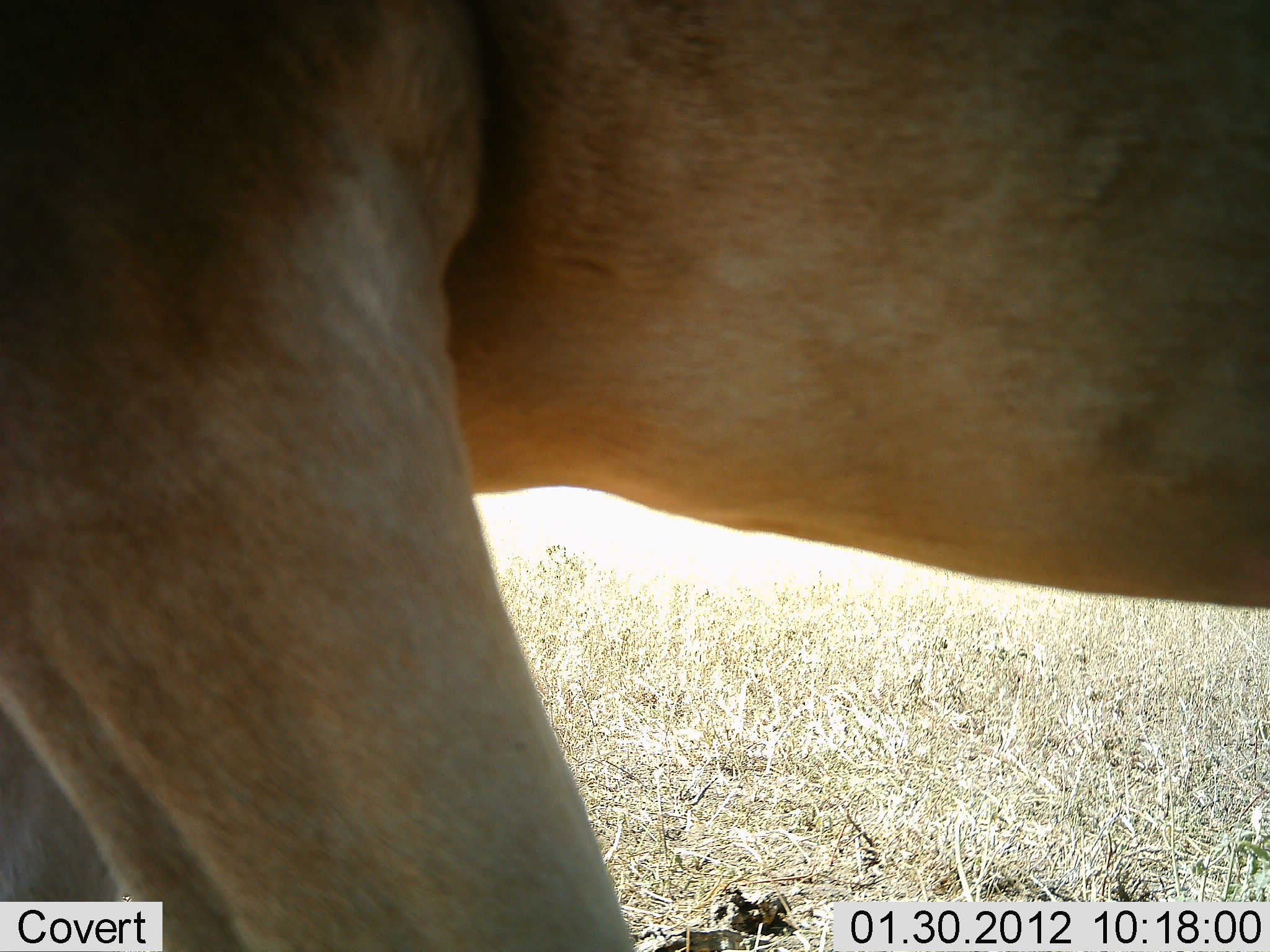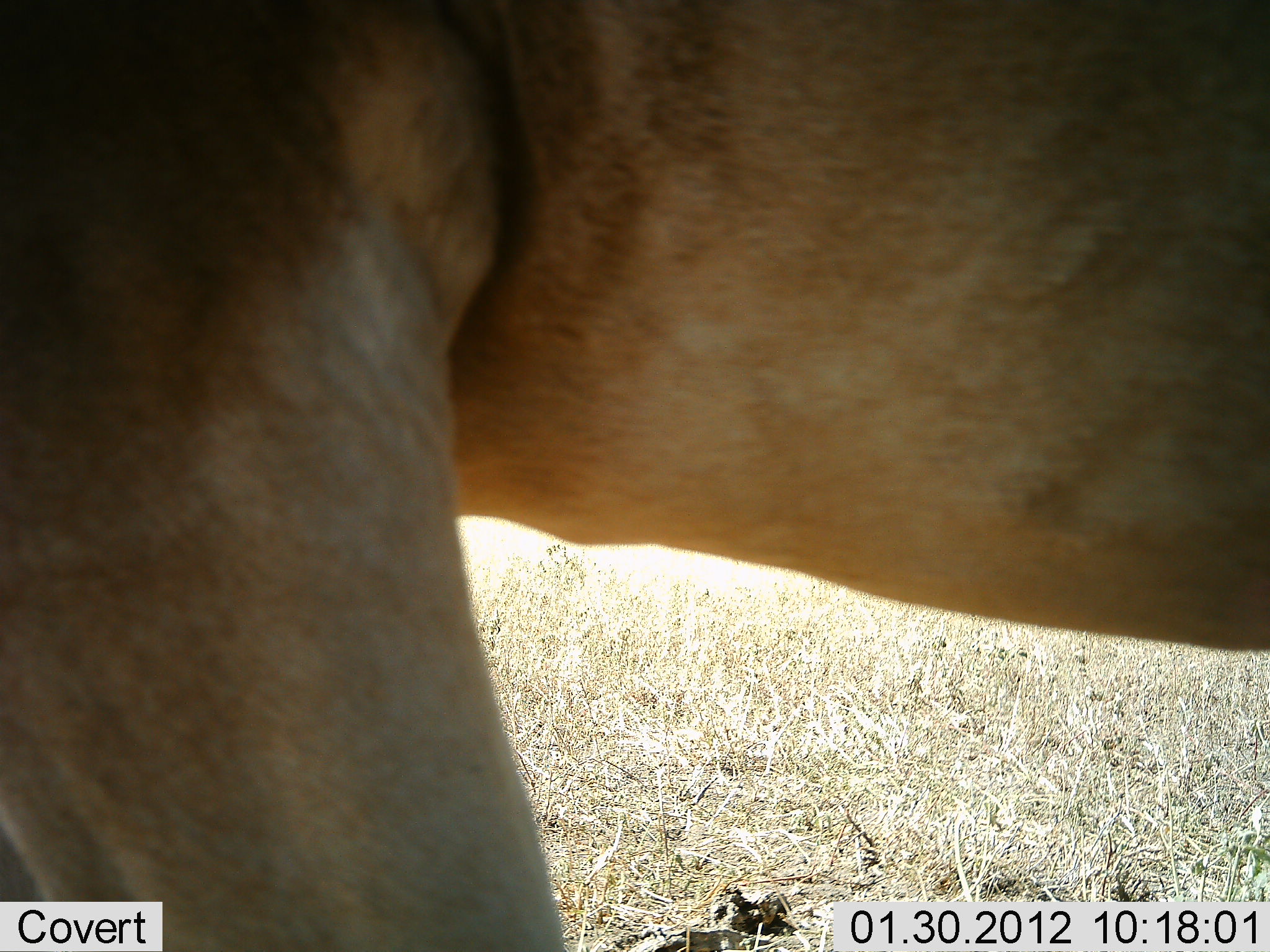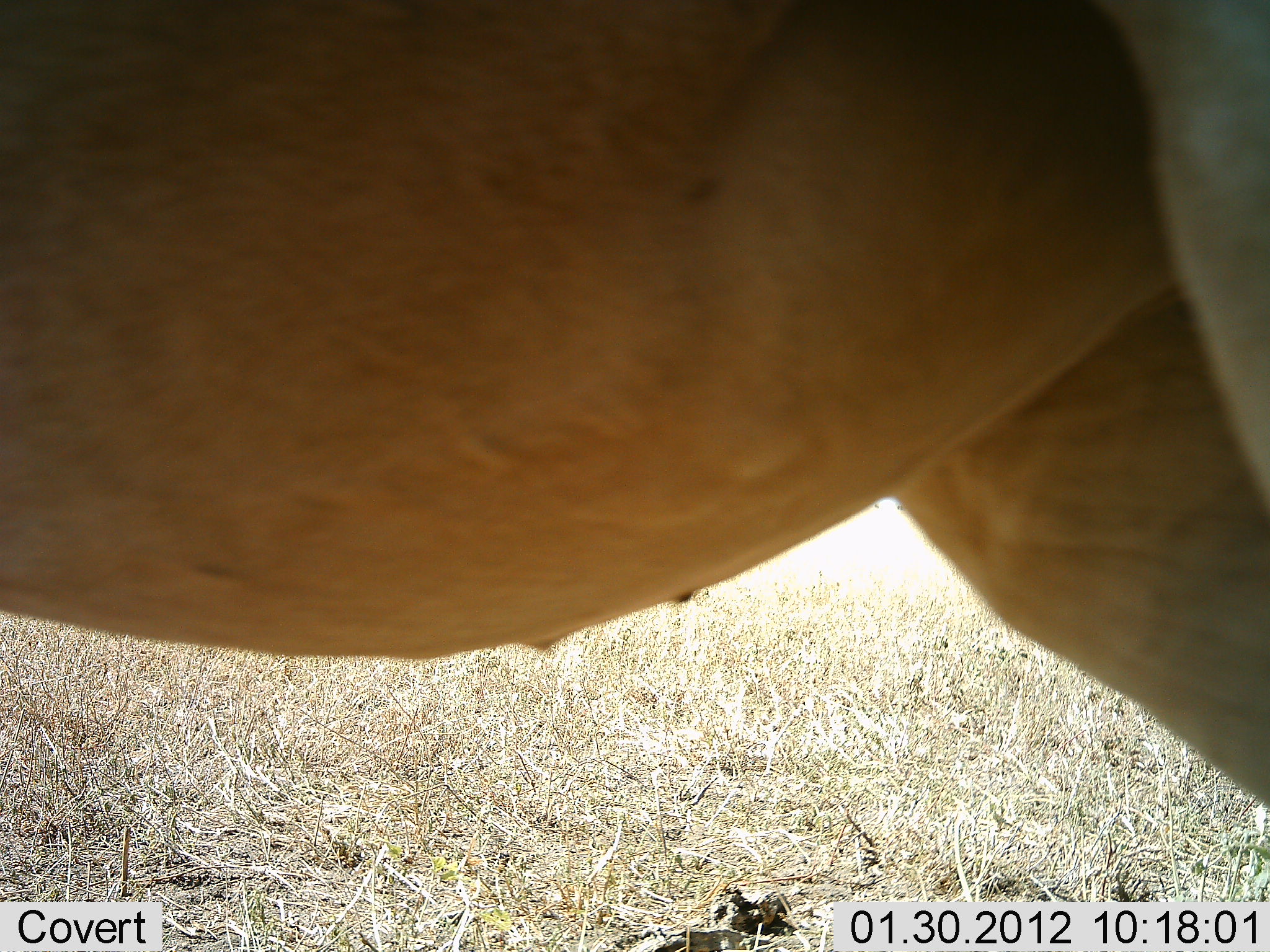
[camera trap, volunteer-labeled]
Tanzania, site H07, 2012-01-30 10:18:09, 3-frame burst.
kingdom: Animalia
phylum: Chordata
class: Mammalia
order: Artiodactyla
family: Bovidae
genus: Alcelaphus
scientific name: Alcelaphus buselaphus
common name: hartebeest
Hartebeest (Alcelaphus buselaphus), count 1. Behavior (volunteer vote fractions): standing 85%, resting 0%, moving 15%, interacting 0%. Young present (vote fraction): 0%. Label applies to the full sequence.